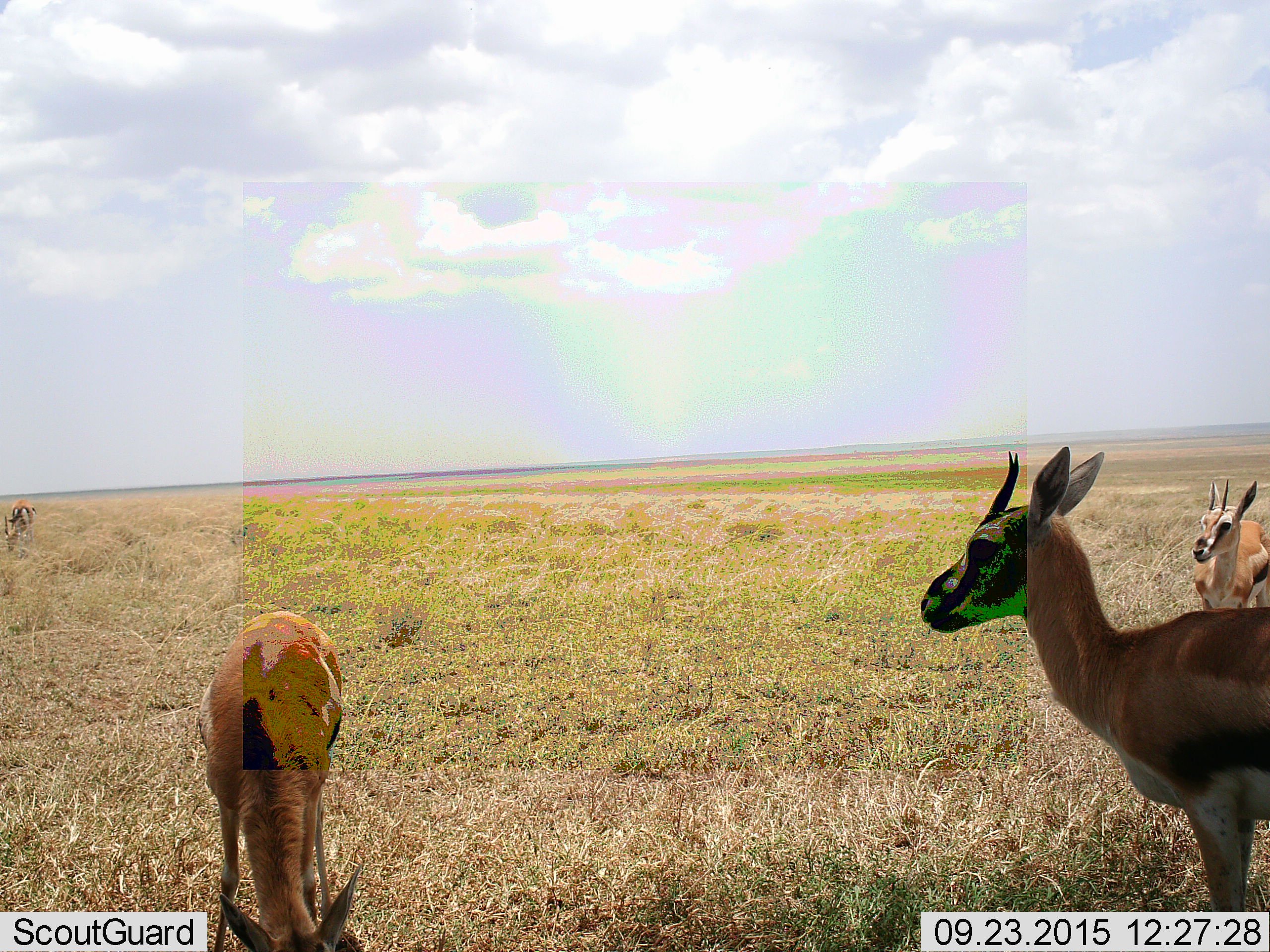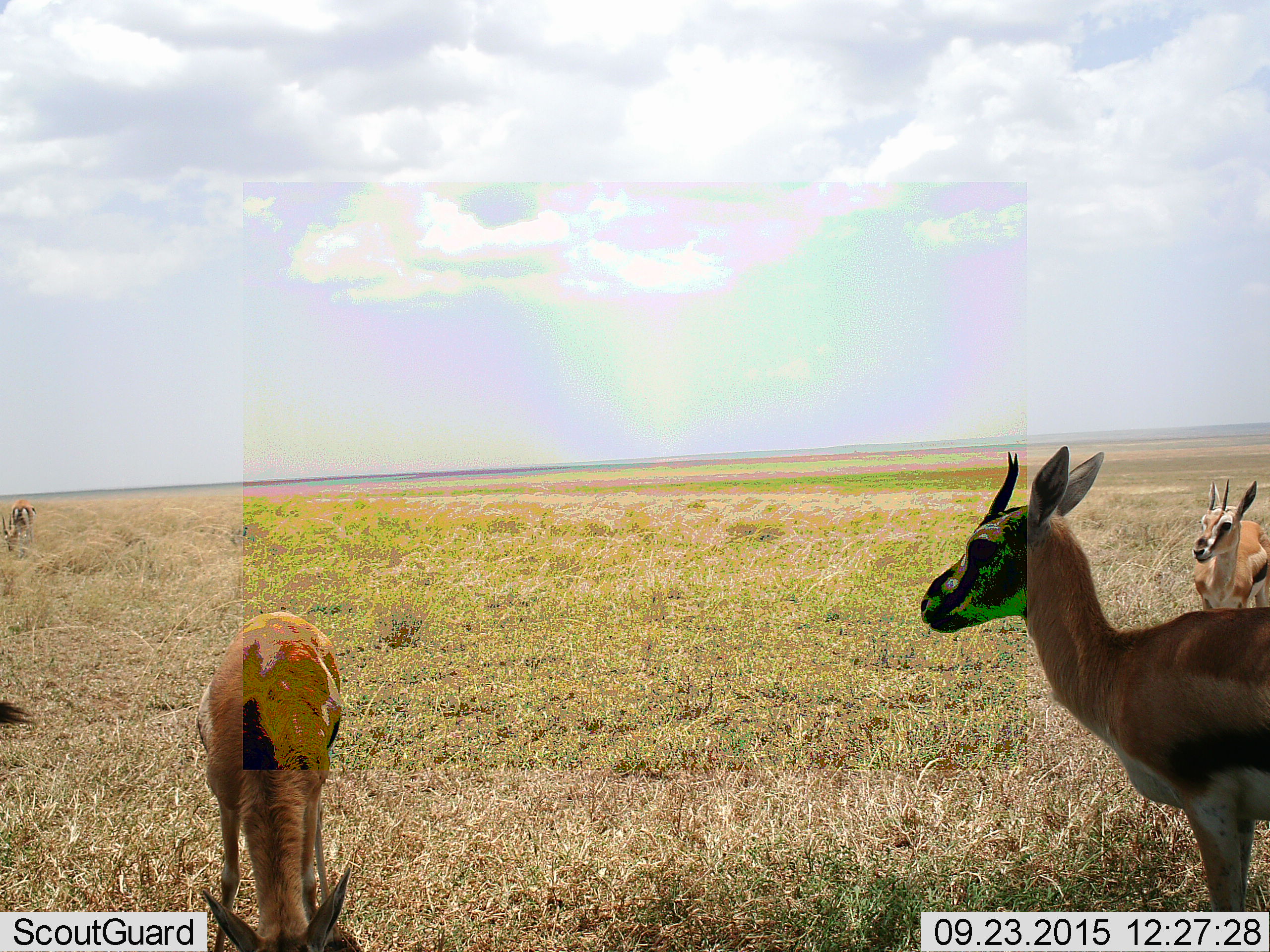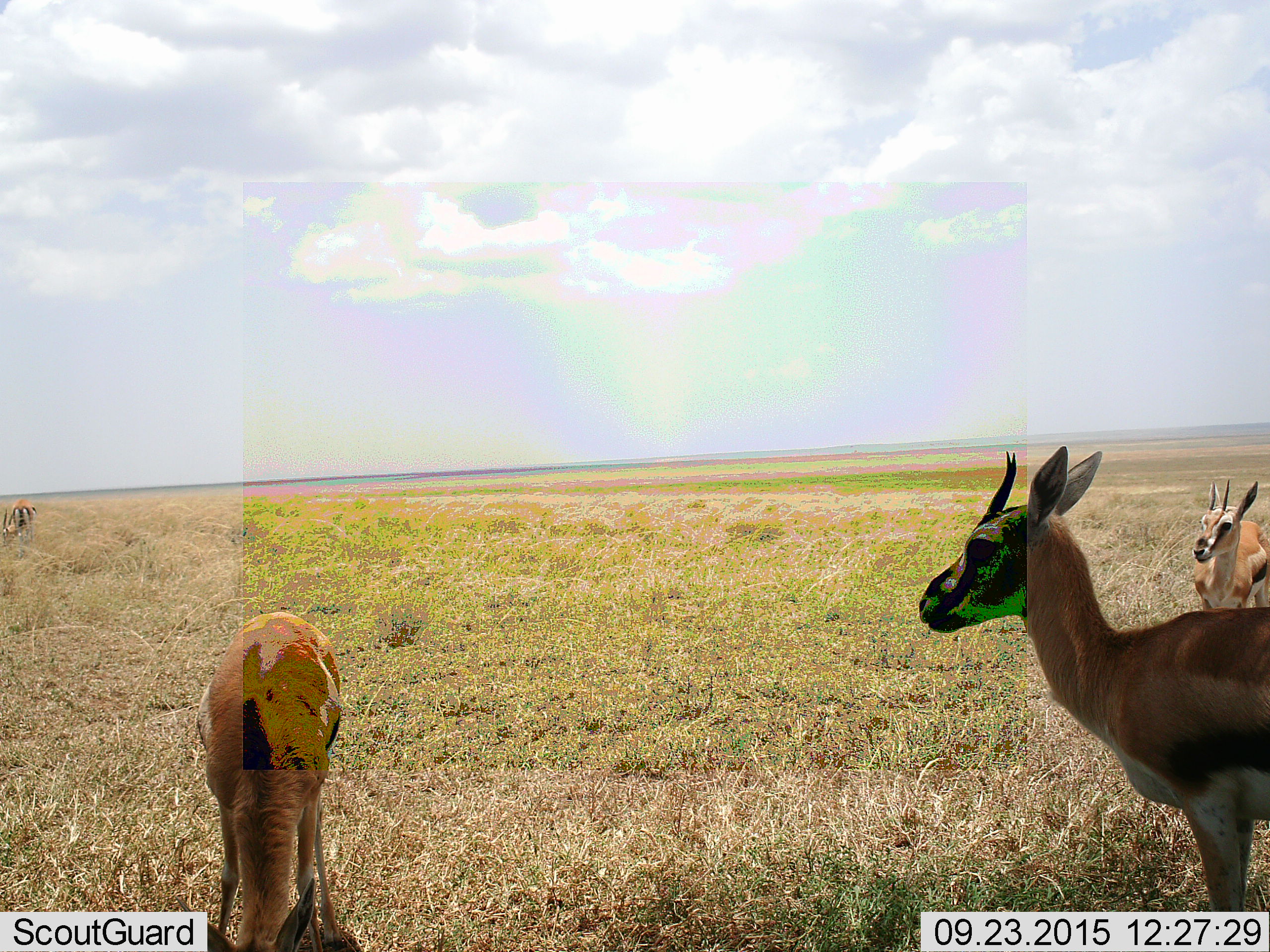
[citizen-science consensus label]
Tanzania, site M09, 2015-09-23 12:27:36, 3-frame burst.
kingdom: Animalia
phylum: Chordata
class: Mammalia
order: Artiodactyla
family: Bovidae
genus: Eudorcas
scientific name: Eudorcas thomsonii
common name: thomson's gazelle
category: gazellethomsons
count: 5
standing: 100%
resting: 0%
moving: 25%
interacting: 0%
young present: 0%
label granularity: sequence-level